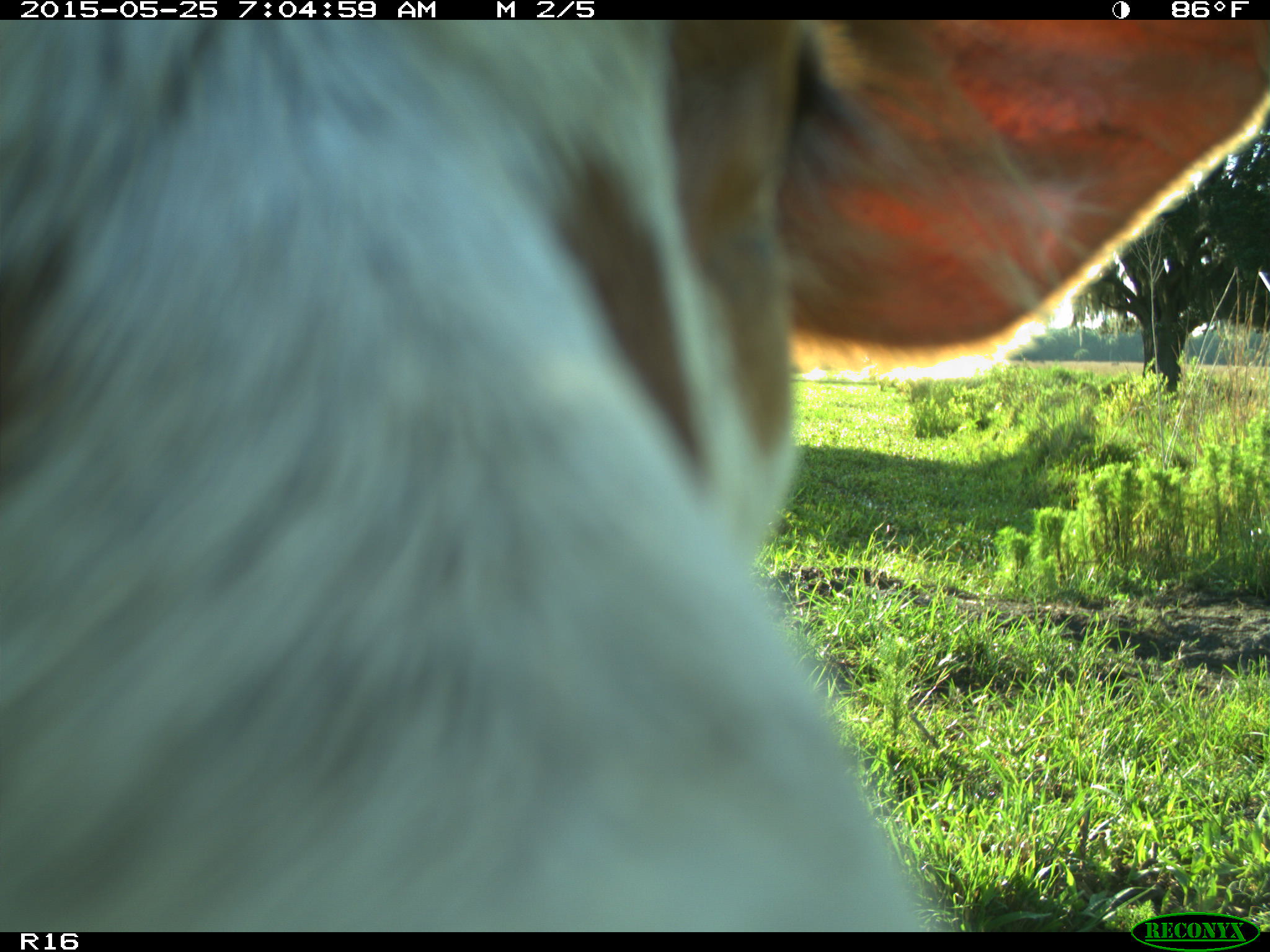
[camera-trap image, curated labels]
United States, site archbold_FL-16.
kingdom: Animalia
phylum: Chordata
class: Mammalia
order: Artiodactyla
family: Bovidae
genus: Bos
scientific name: Bos taurus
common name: domestic cow